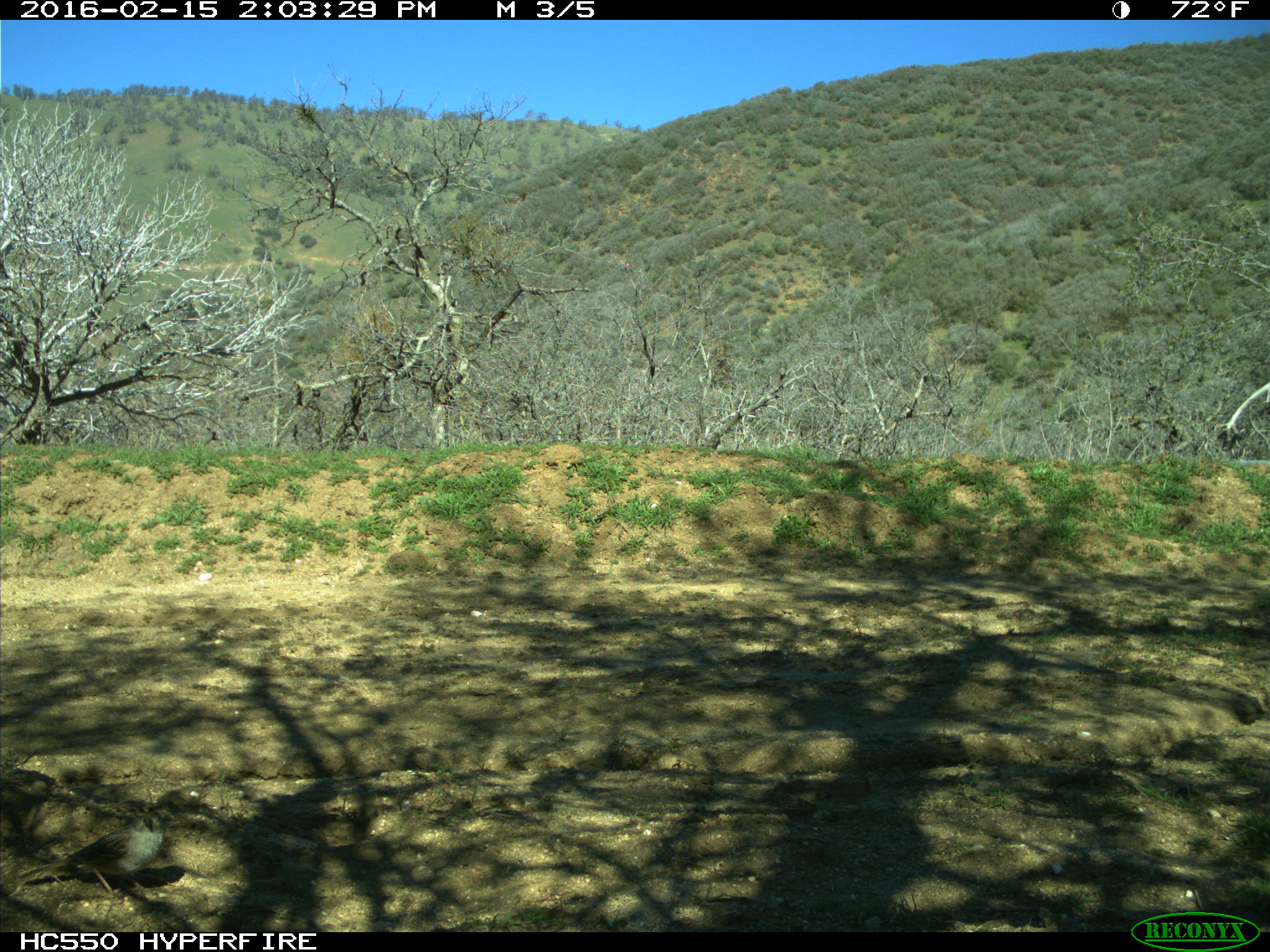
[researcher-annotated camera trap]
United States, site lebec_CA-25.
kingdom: Animalia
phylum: Chordata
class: Aves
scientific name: Aves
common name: birds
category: unidentified bird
Unidentified bird (birds) (Aves).